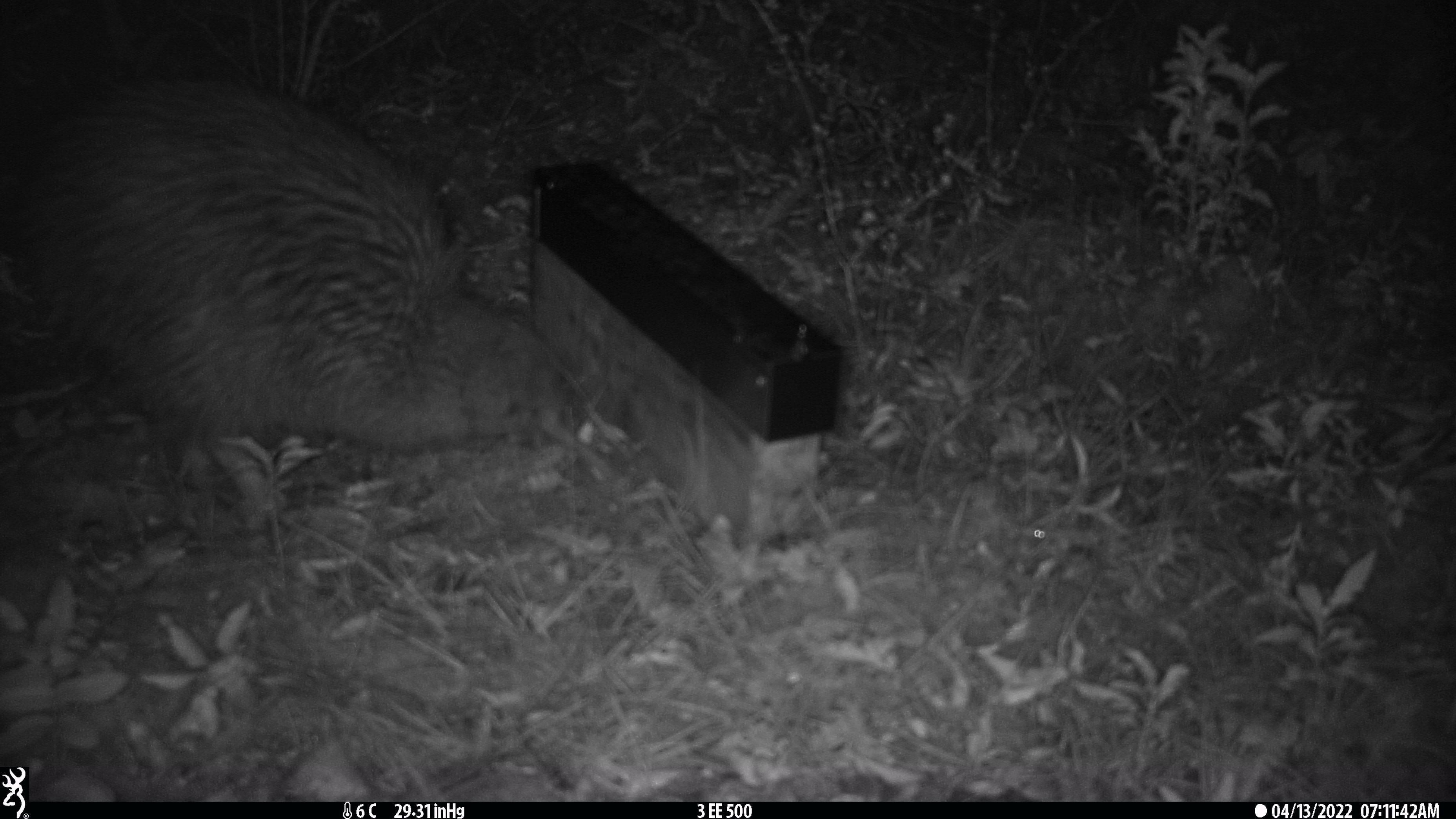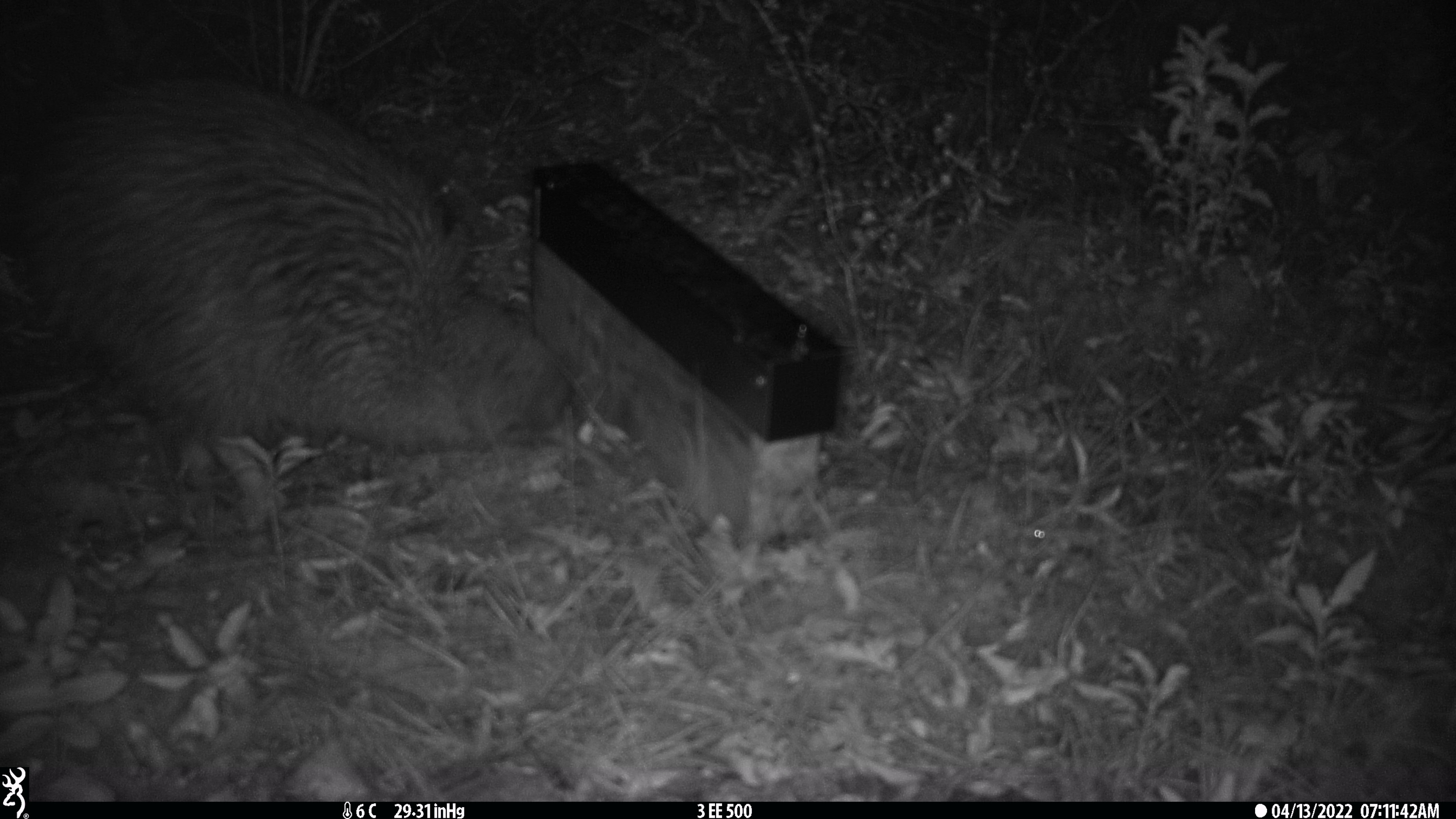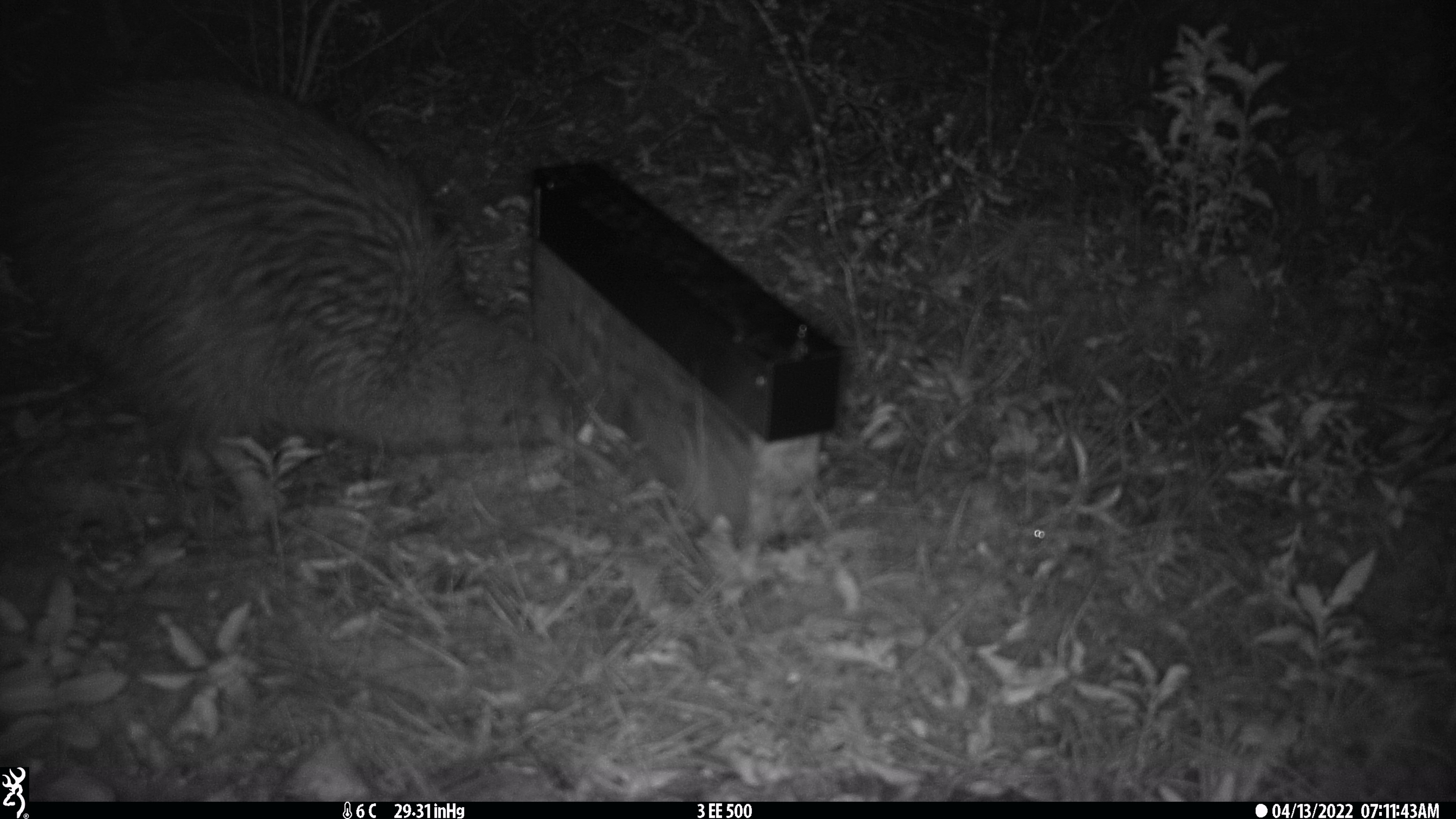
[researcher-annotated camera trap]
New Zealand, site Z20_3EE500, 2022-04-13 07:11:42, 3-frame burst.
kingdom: Animalia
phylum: Chordata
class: Aves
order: Apterygiformes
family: Apterygidae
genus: Apteryx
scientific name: Apteryx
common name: kiwi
Kiwi (Apteryx).